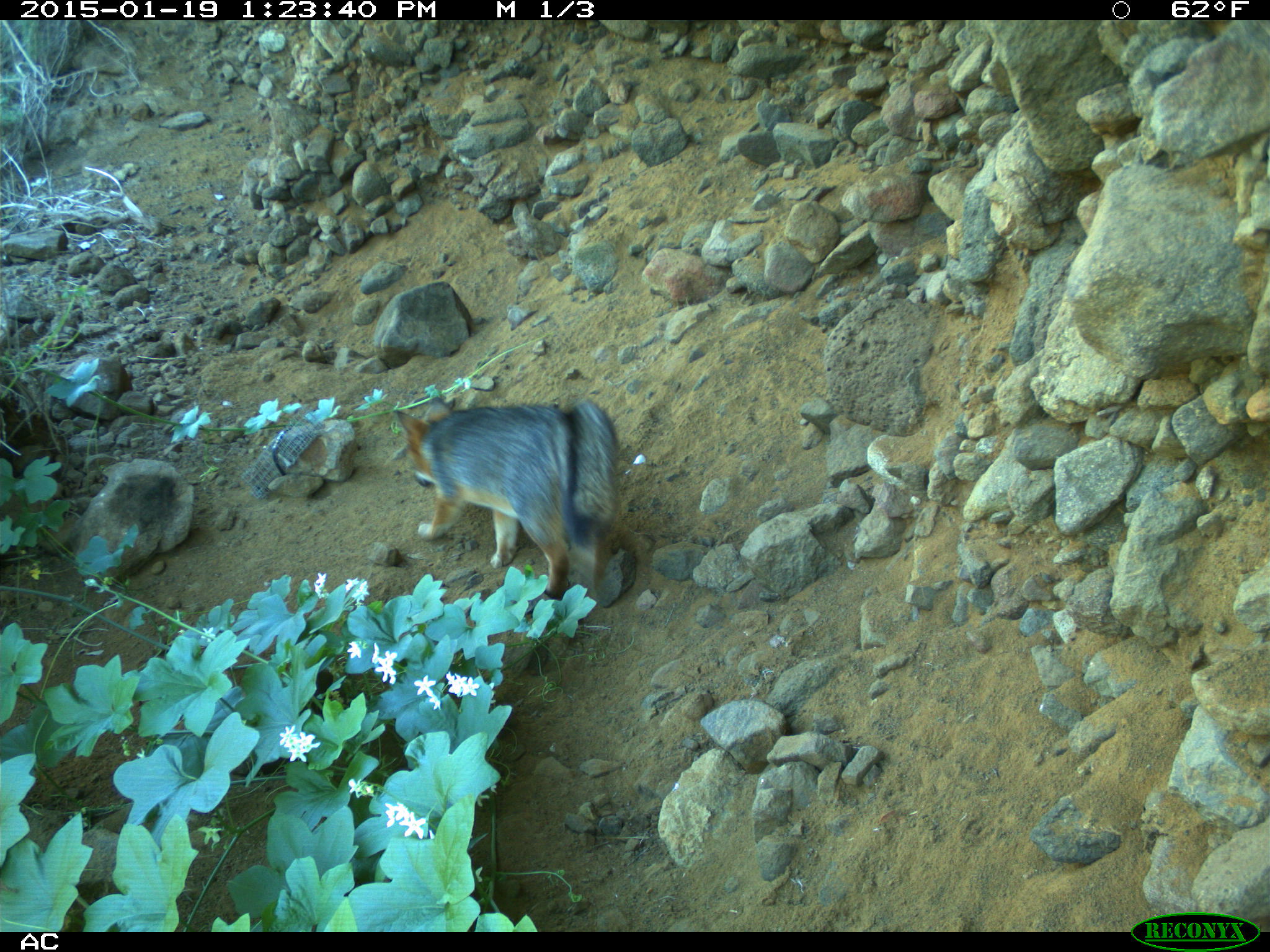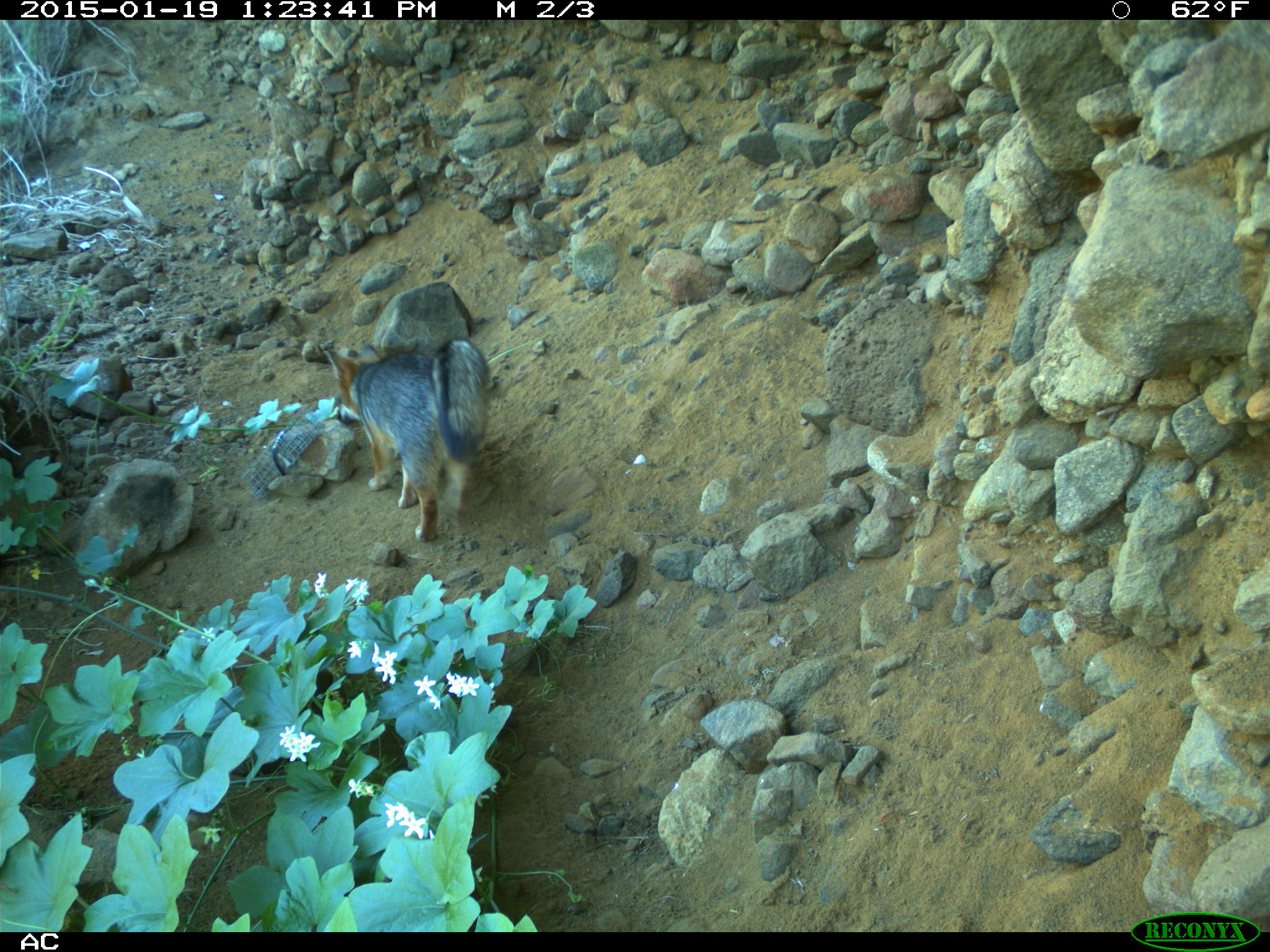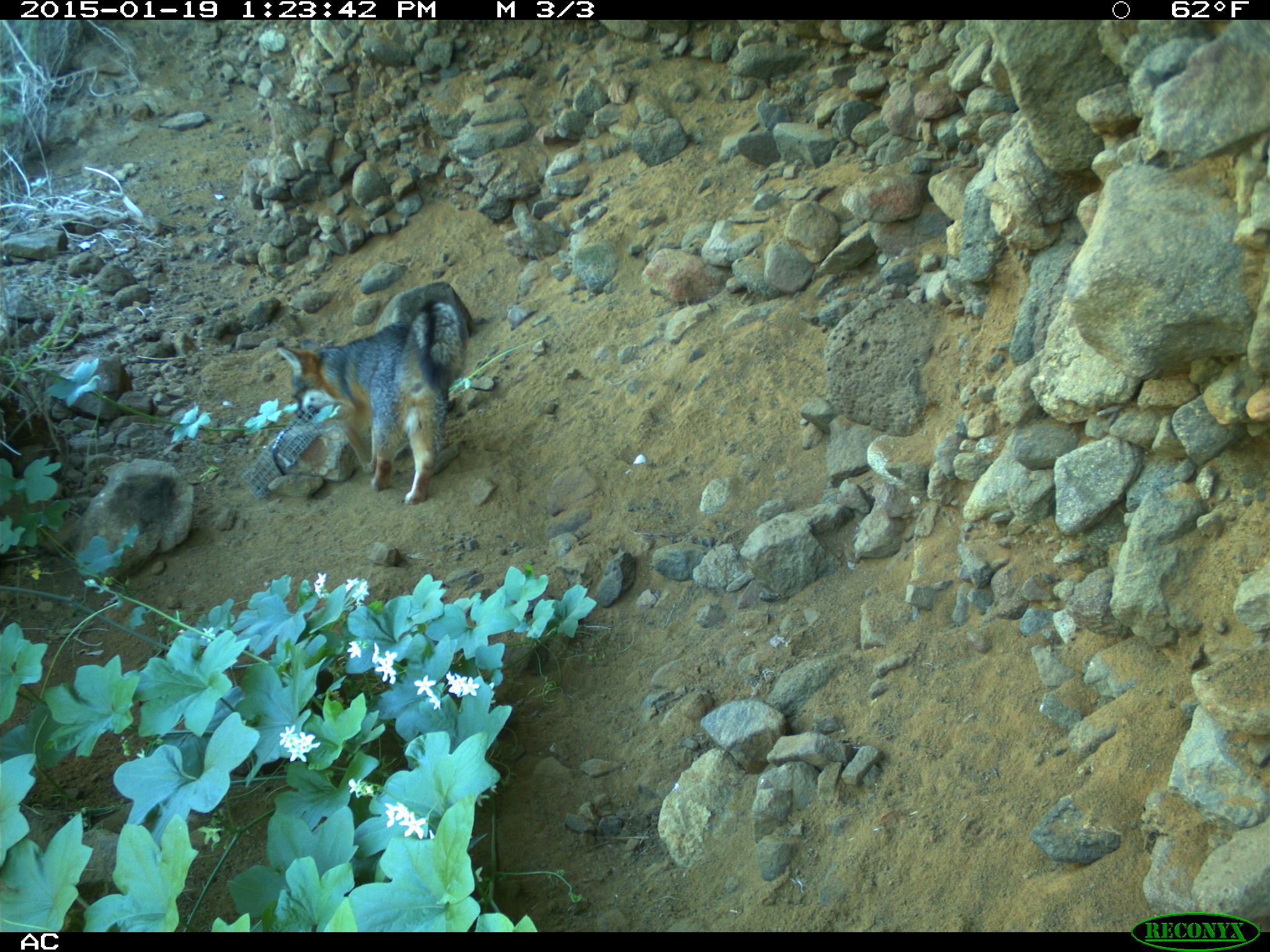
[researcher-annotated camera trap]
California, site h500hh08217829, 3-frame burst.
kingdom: Animalia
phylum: Chordata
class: Mammalia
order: Carnivora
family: Canidae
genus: Urocyon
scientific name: Urocyon littoralis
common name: island fox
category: fox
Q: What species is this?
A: Fox (island fox) (Urocyon littoralis).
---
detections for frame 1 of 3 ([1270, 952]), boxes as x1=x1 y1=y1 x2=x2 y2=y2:
fox: x1=394 y1=399 x2=618 y2=602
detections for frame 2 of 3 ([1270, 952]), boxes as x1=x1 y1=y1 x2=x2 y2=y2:
fox: x1=324 y1=338 x2=487 y2=542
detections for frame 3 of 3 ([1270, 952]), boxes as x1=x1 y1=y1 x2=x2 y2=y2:
fox: x1=275 y1=296 x2=468 y2=506